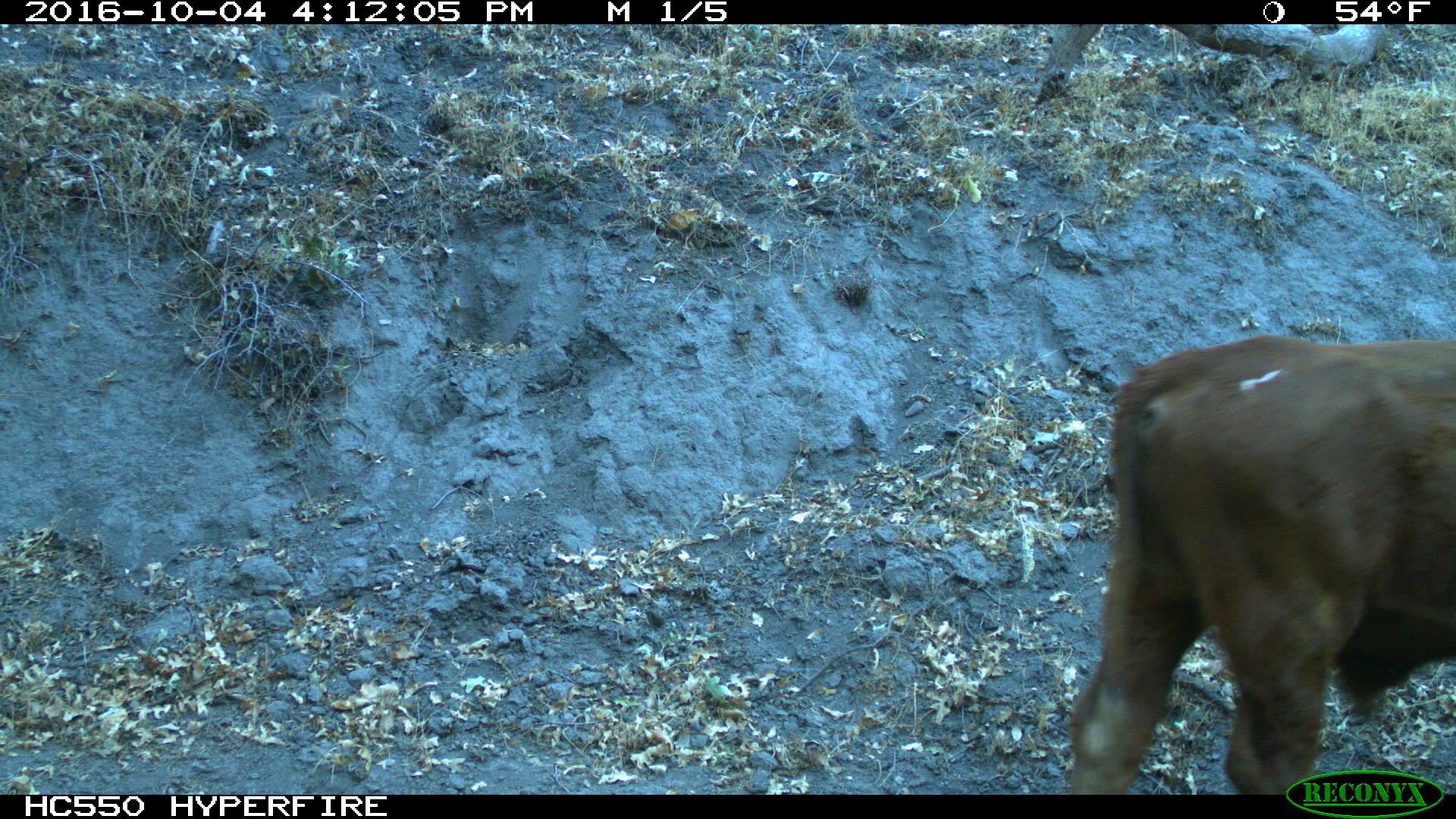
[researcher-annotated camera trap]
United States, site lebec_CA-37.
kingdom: Animalia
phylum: Chordata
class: Mammalia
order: Artiodactyla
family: Bovidae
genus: Bos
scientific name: Bos taurus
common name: domestic cow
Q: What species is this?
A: Bos taurus (domestic cow).